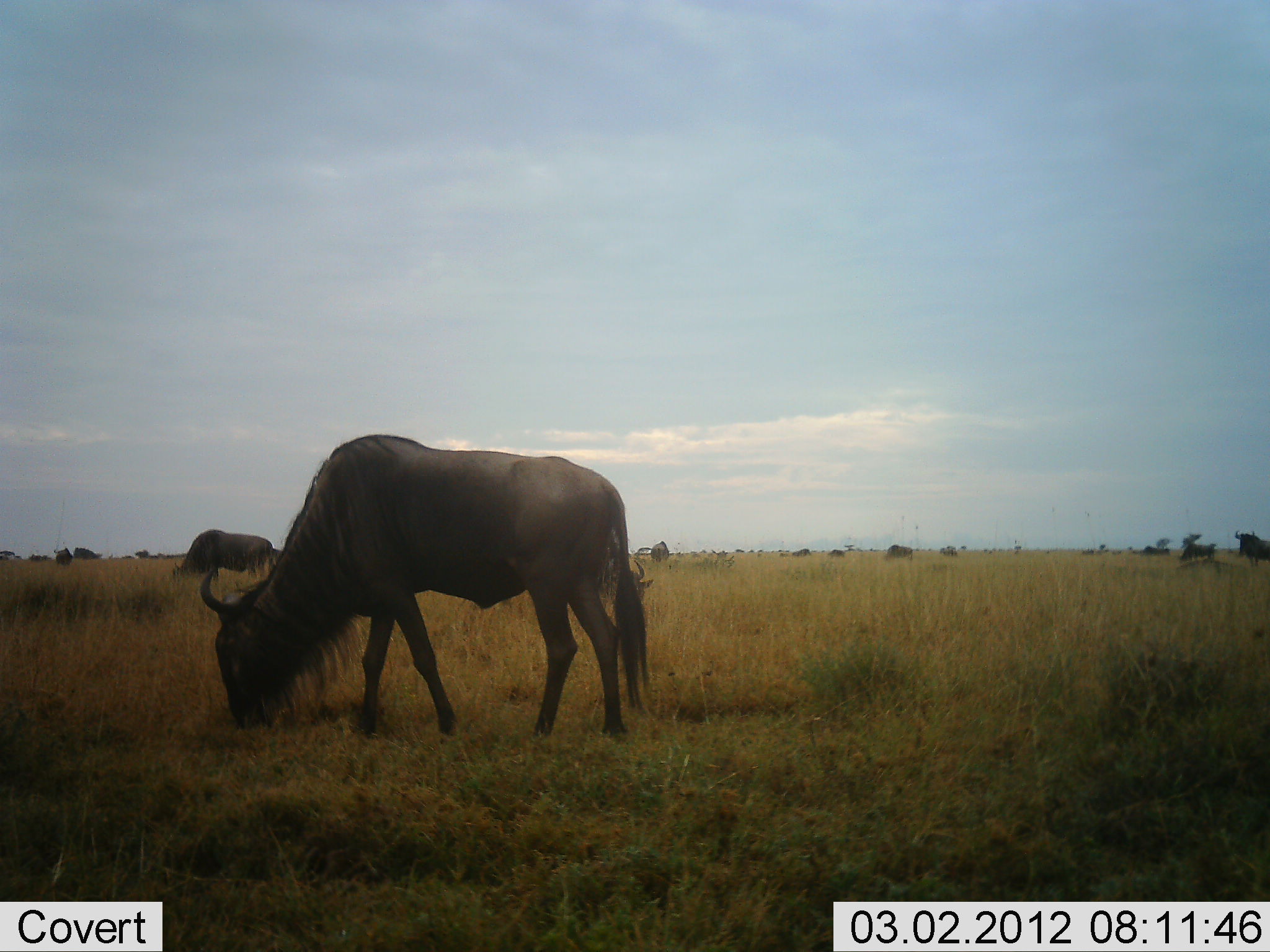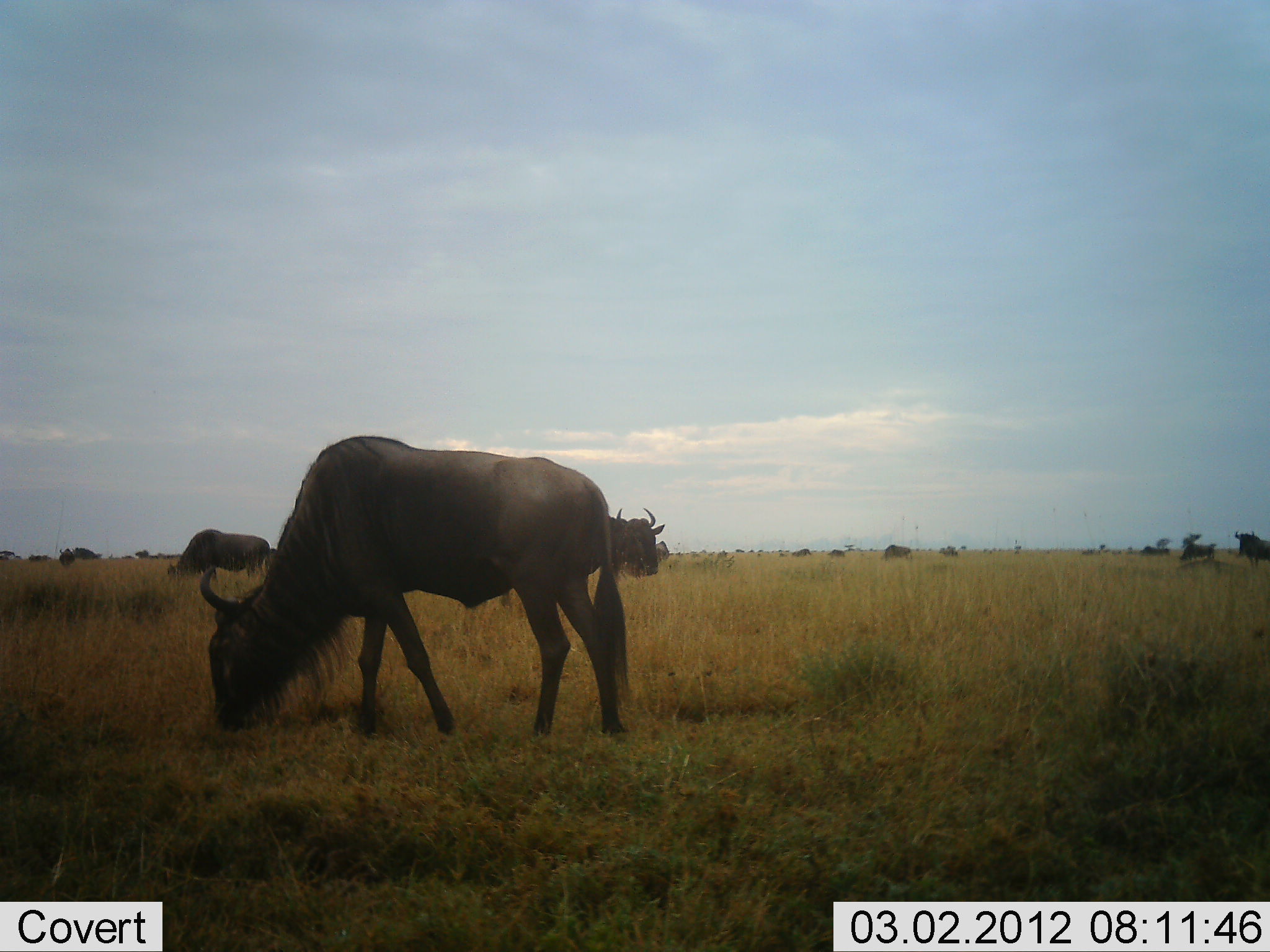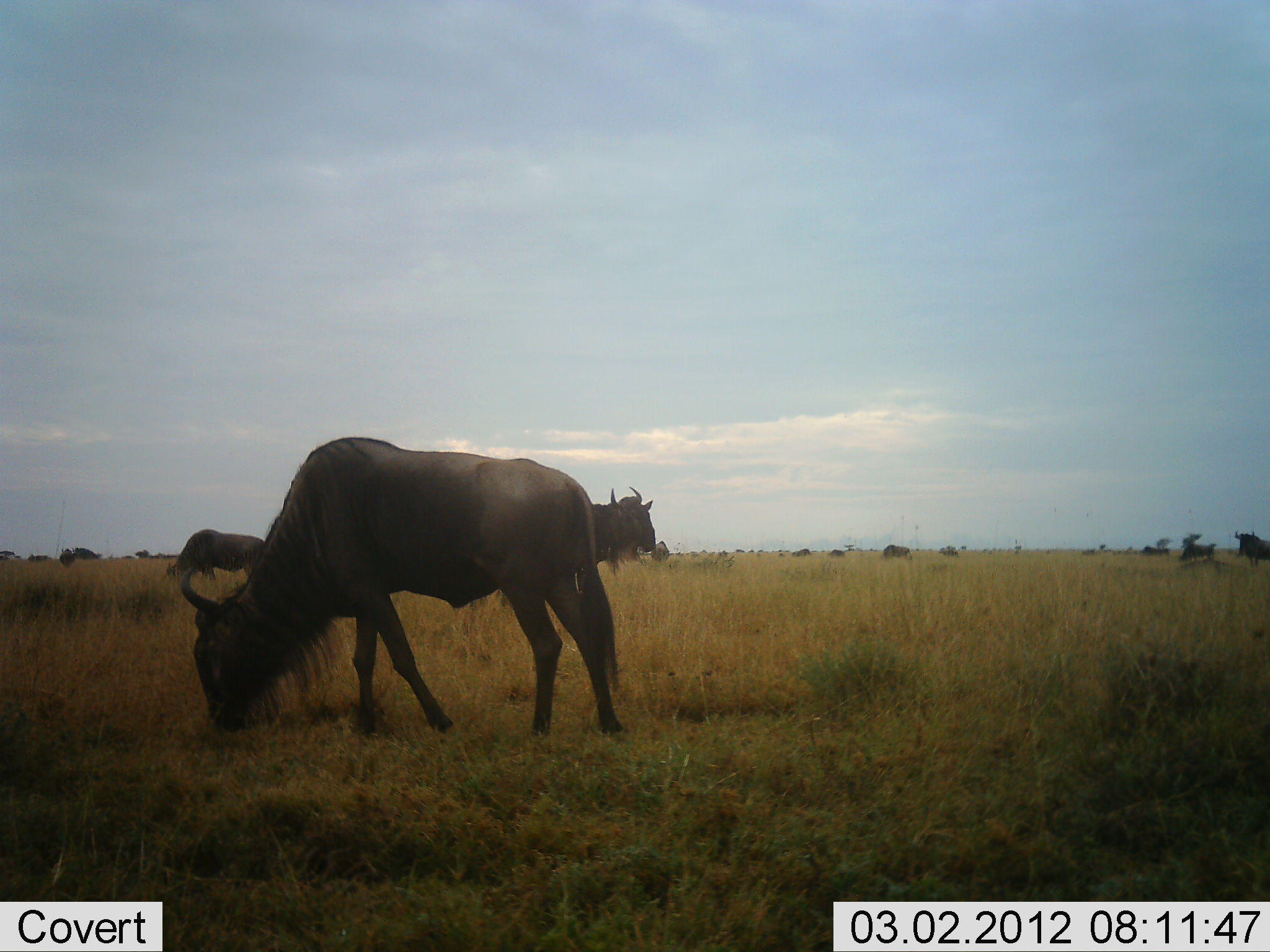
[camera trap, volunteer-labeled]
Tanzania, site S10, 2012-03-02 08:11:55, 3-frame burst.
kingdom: Animalia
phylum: Chordata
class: Mammalia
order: Artiodactyla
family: Bovidae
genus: Connochaetes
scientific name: Connochaetes taurinus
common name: blue wildebeest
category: wildebeest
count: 6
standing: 38%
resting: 4%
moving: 4%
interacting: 0%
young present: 0%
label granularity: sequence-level